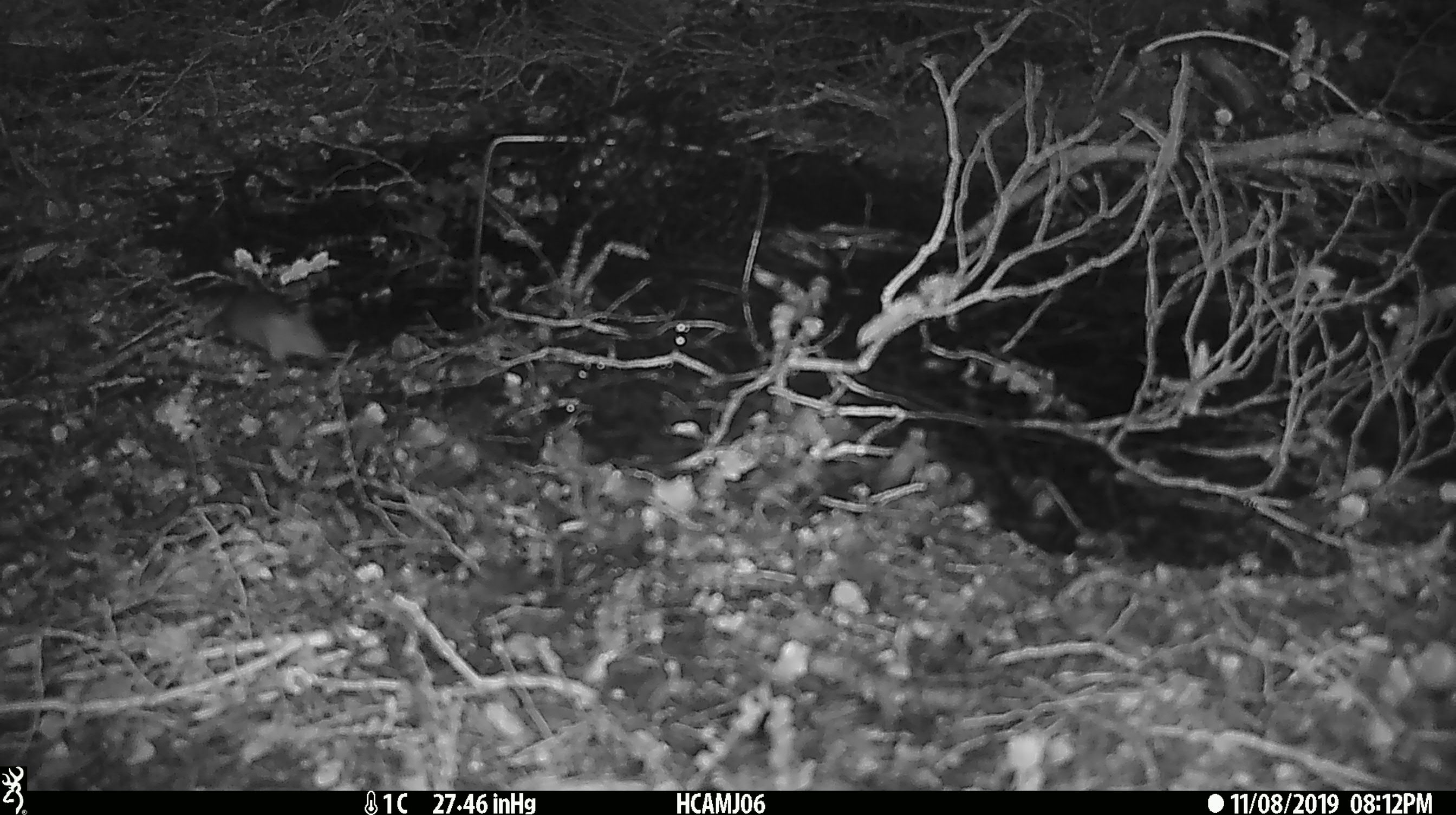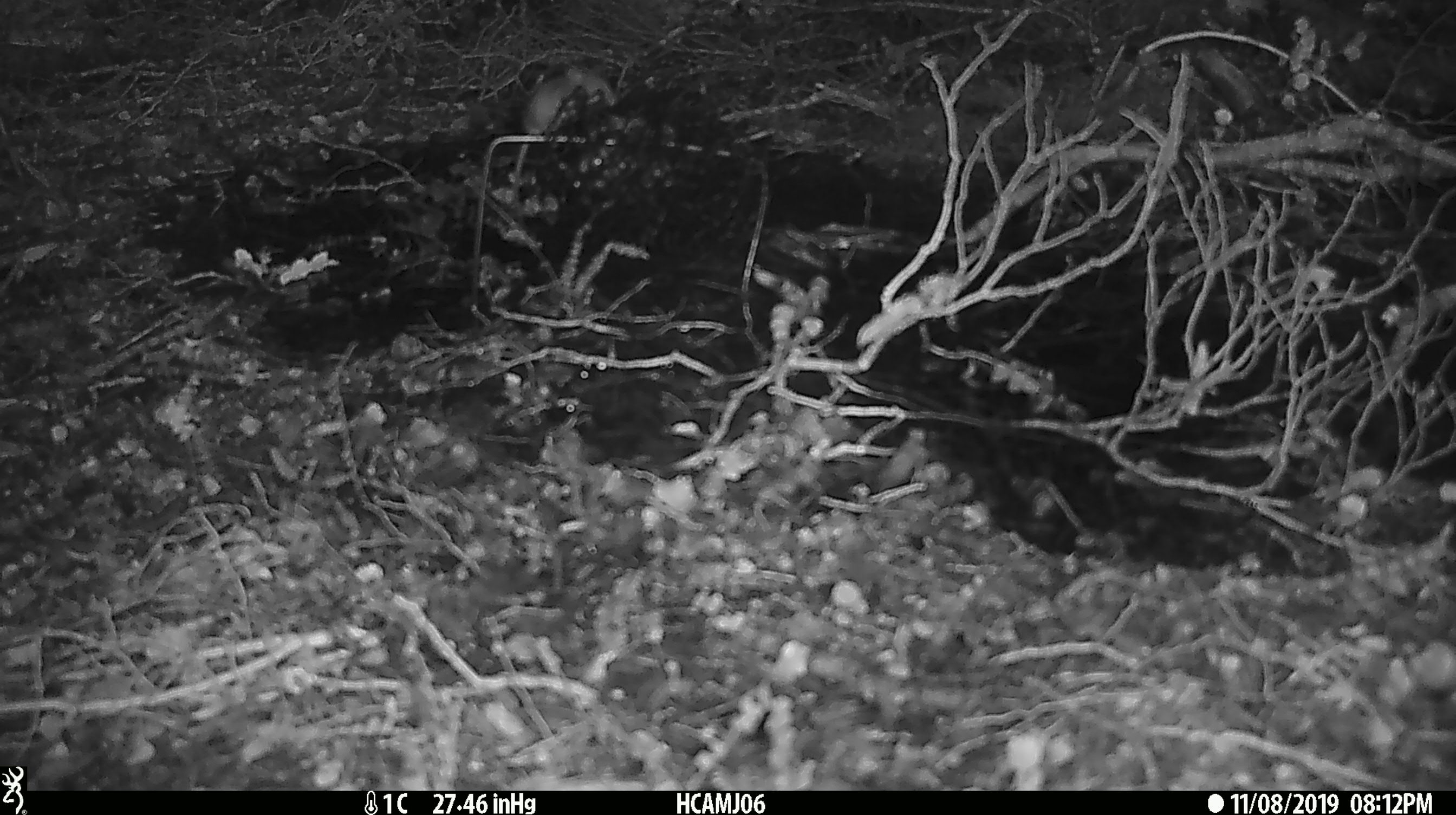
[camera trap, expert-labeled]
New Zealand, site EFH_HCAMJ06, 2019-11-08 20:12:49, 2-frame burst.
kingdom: Animalia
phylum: Chordata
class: Mammalia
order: Rodentia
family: Muridae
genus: Mus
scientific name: Mus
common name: mouse